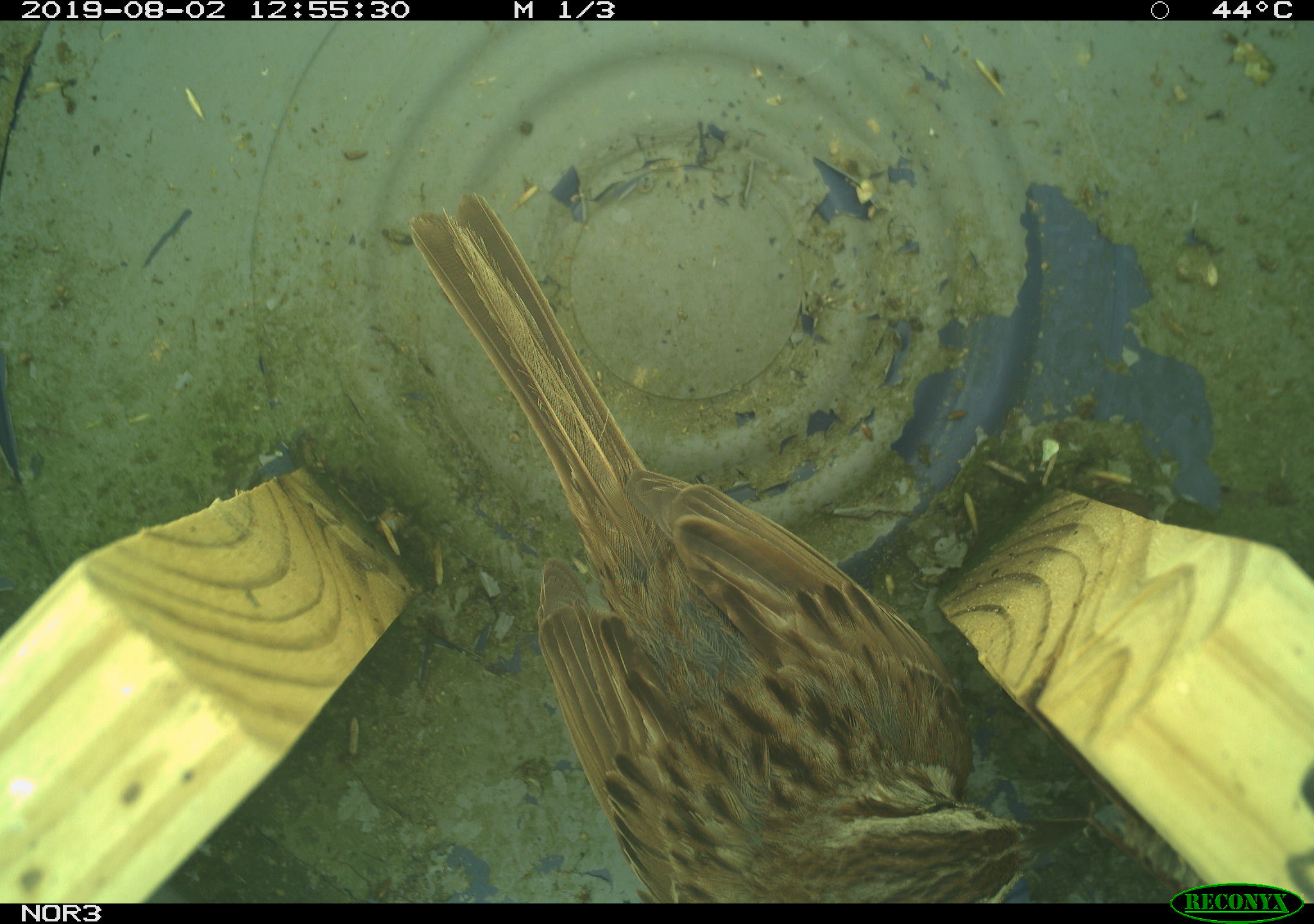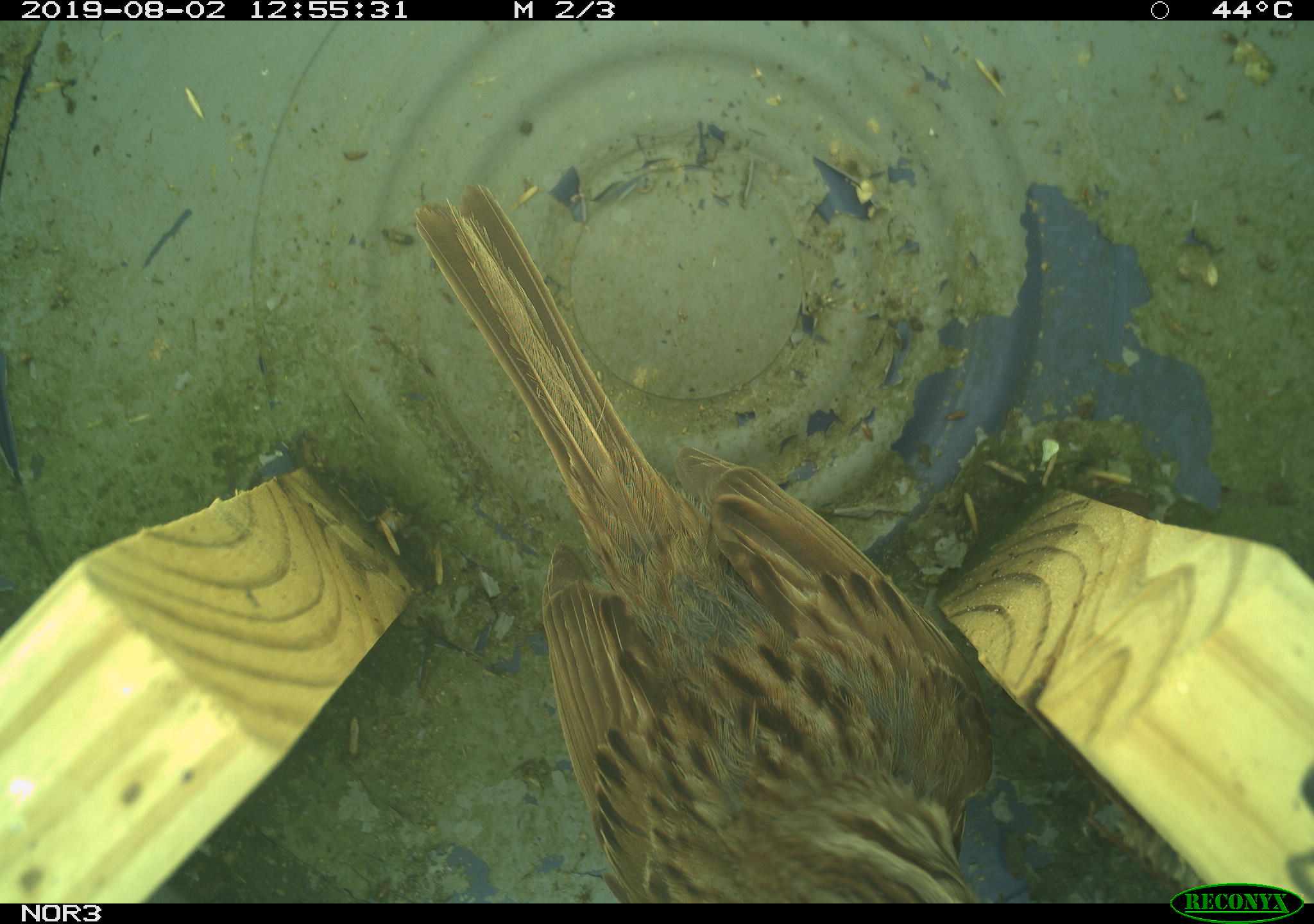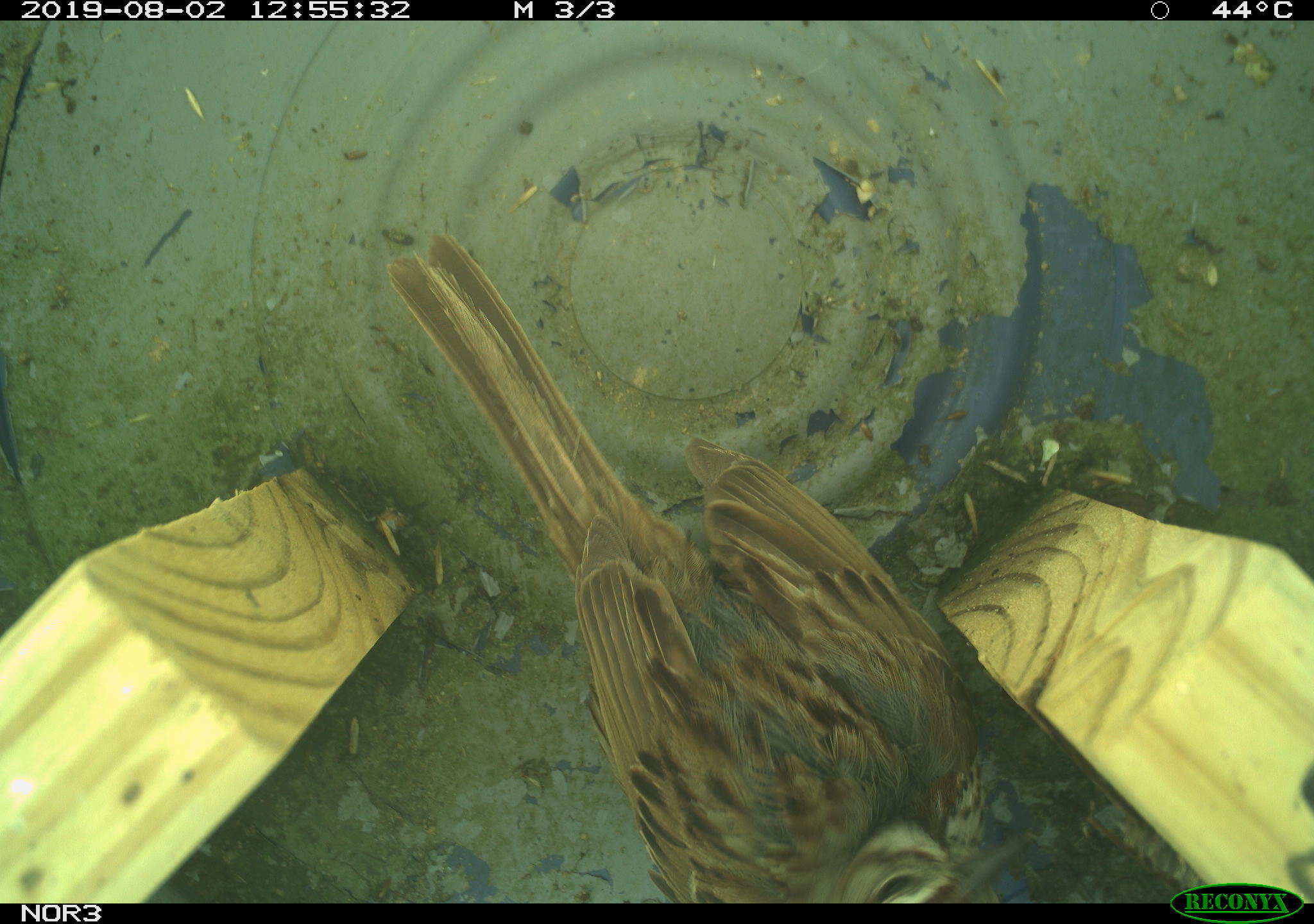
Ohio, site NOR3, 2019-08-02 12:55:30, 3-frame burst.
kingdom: Animalia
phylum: Chordata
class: Aves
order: Passeriformes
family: Passerellidae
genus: Melospiza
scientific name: Melospiza melodia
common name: song sparrow